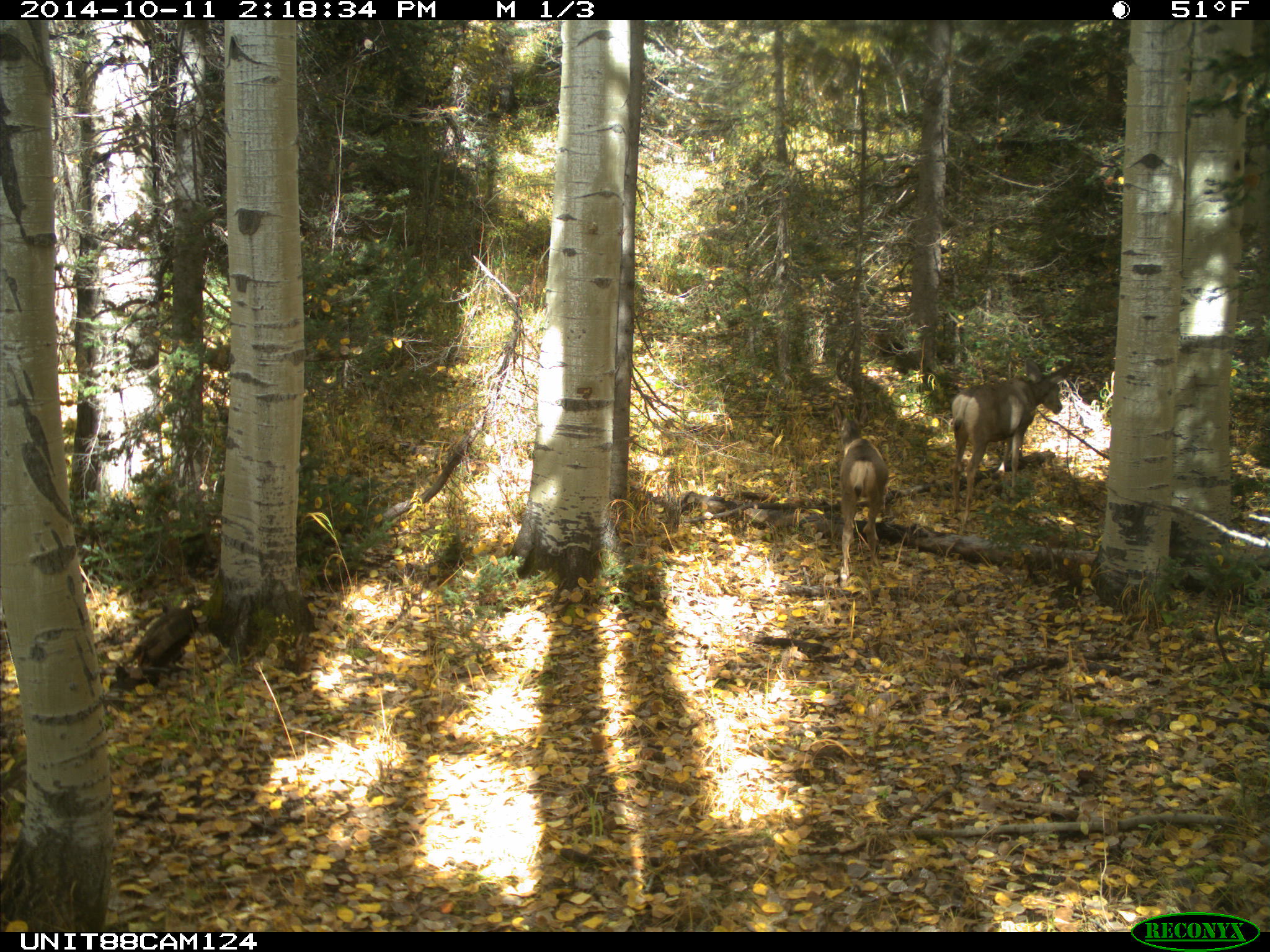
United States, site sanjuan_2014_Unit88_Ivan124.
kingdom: Animalia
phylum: Chordata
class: Mammalia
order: Artiodactyla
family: Cervidae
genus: Odocoileus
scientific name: Odocoileus hemionus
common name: mule deer